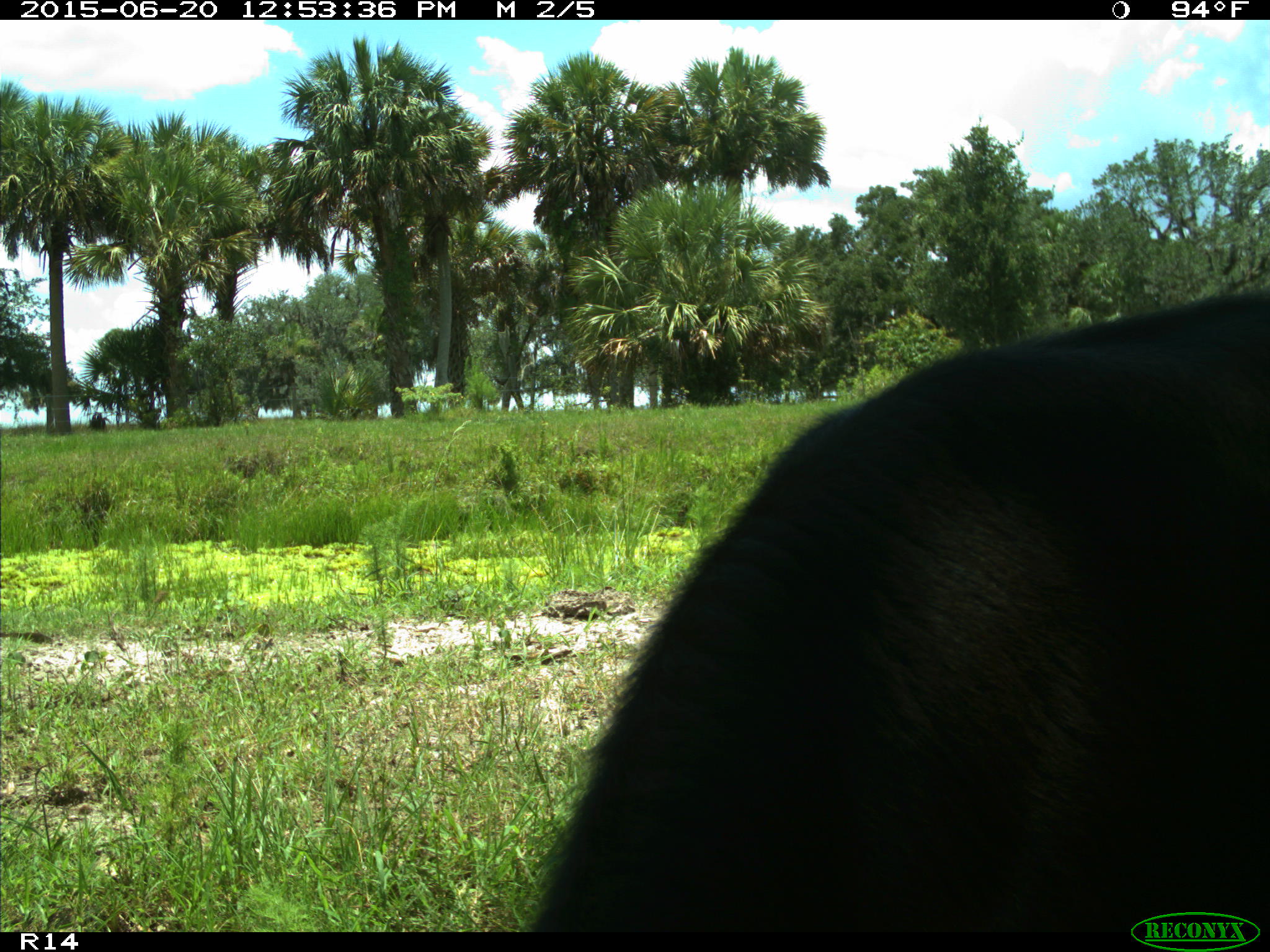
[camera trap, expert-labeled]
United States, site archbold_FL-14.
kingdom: Animalia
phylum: Chordata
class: Mammalia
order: Artiodactyla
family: Bovidae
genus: Bos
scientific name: Bos taurus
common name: domestic cow